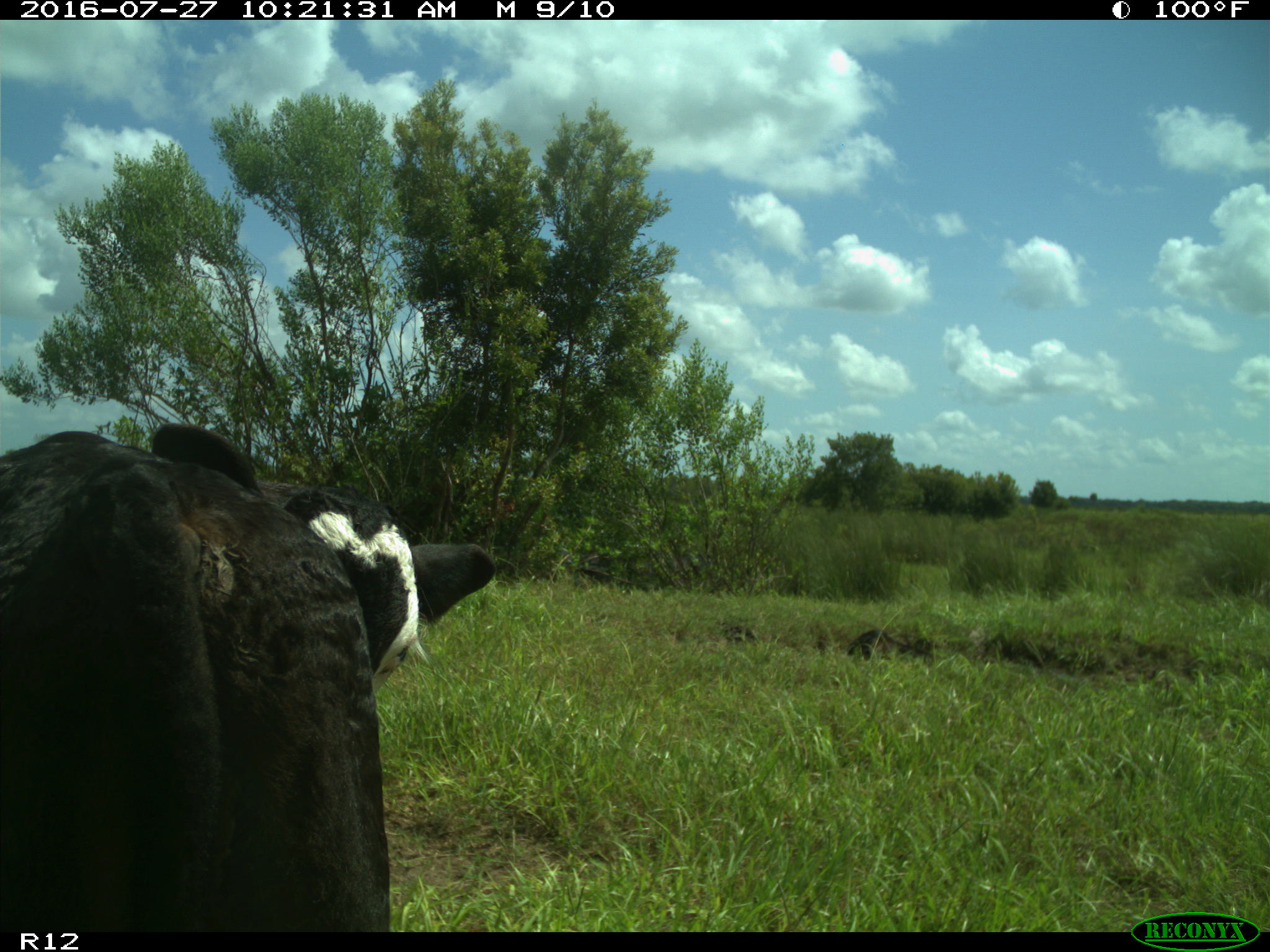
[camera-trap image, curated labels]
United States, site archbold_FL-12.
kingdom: Animalia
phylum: Chordata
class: Mammalia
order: Artiodactyla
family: Bovidae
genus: Bos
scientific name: Bos taurus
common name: domestic cow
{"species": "Bos taurus (domestic cow)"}